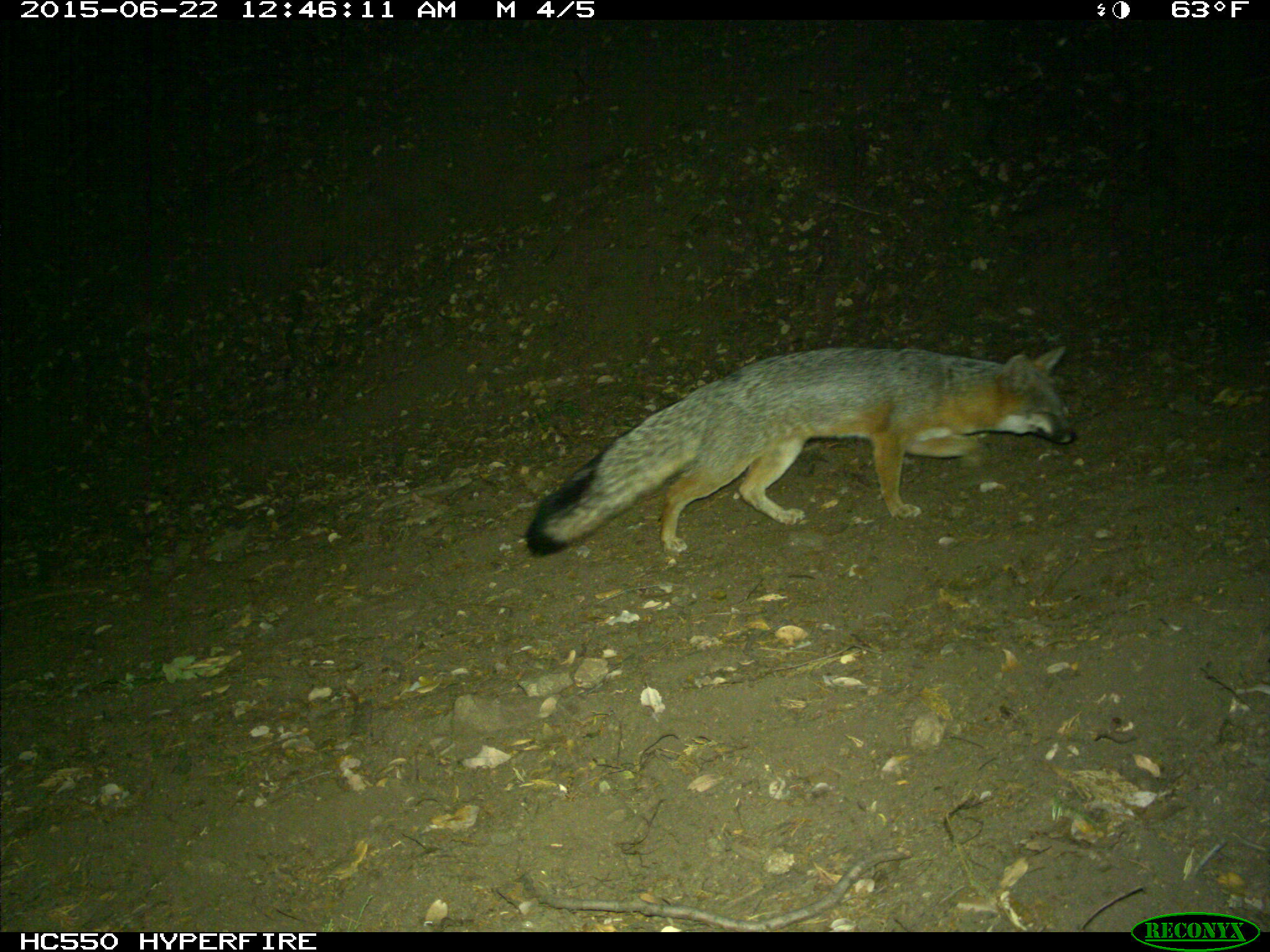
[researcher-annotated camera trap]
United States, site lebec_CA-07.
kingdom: Animalia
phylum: Chordata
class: Mammalia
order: Carnivora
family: Canidae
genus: Urocyon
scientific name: Urocyon cinereoargenteus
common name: gray fox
Urocyon cinereoargenteus (gray fox).